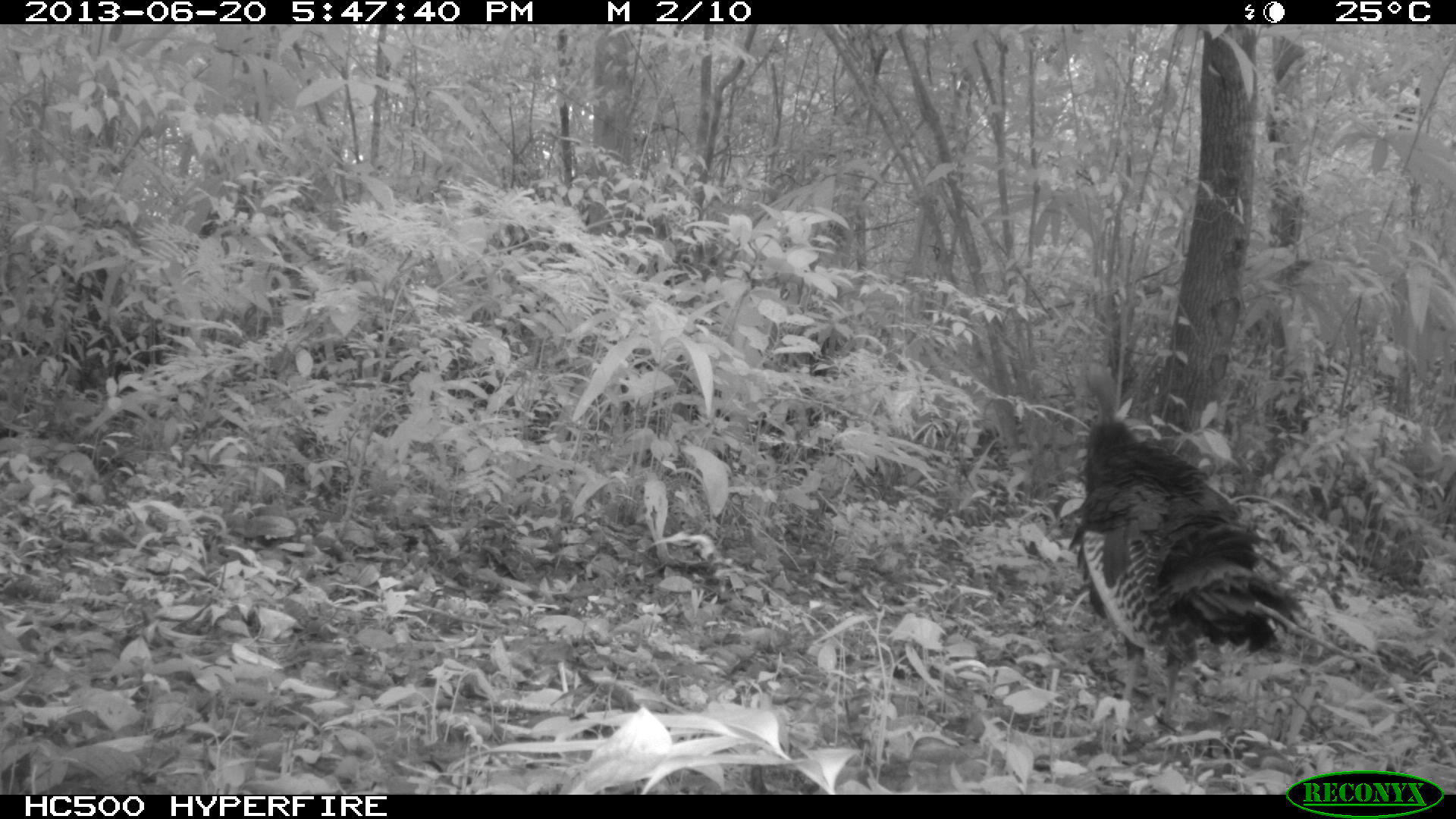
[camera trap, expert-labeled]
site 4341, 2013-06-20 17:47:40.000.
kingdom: Animalia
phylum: Chordata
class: Aves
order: Galliformes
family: Phasianidae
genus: Meleagris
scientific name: Meleagris ocellata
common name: ocellated turkey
Meleagris ocellata (ocellated turkey), count 1.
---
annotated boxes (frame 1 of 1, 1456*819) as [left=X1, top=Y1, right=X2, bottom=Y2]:
meleagris ocellata: [left=1065, top=362, right=1310, bottom=757]